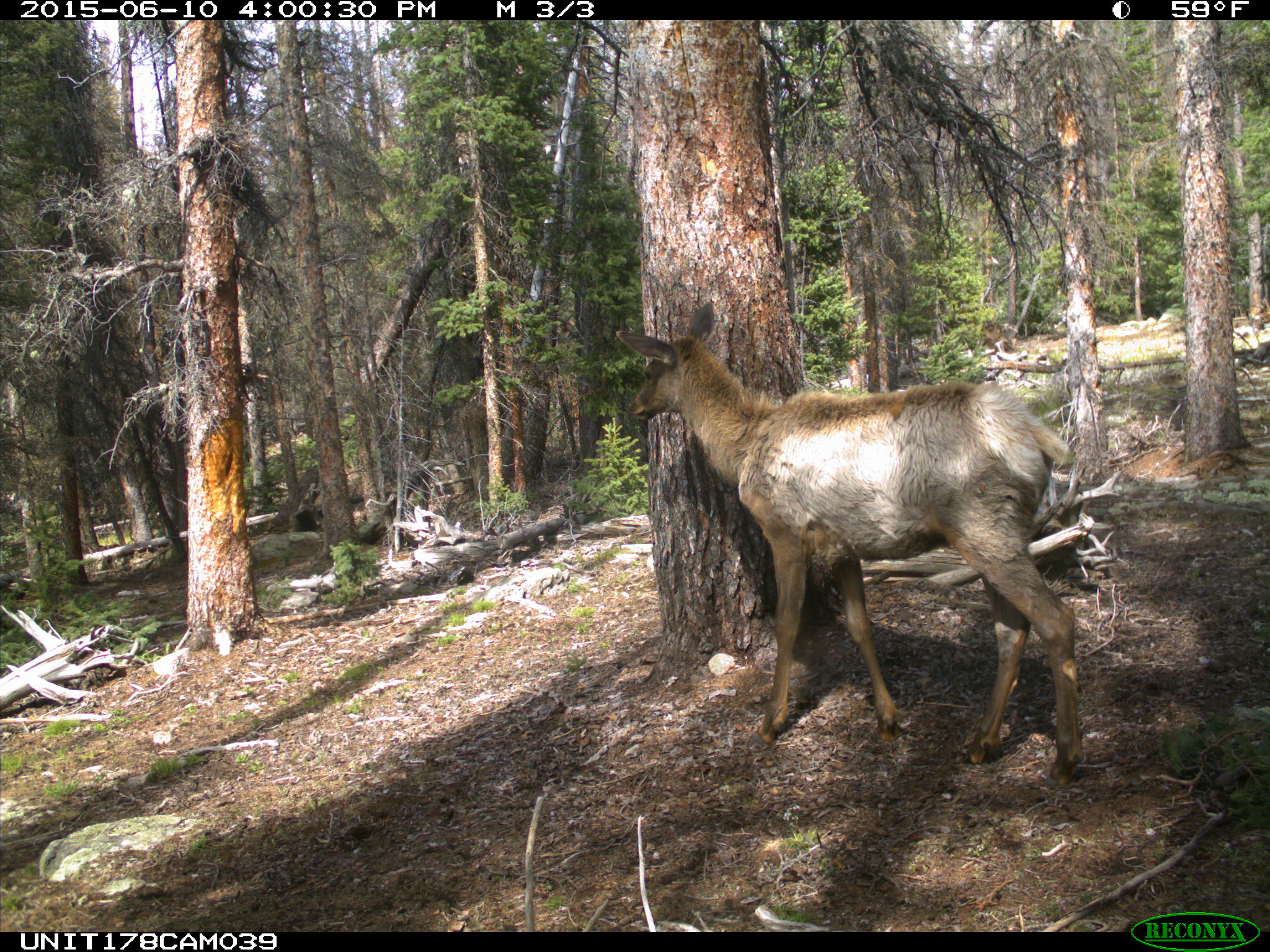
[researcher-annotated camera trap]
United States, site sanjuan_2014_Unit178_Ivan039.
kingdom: Animalia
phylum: Chordata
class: Mammalia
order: Artiodactyla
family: Cervidae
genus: Cervus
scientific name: Cervus elaphus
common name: red deer